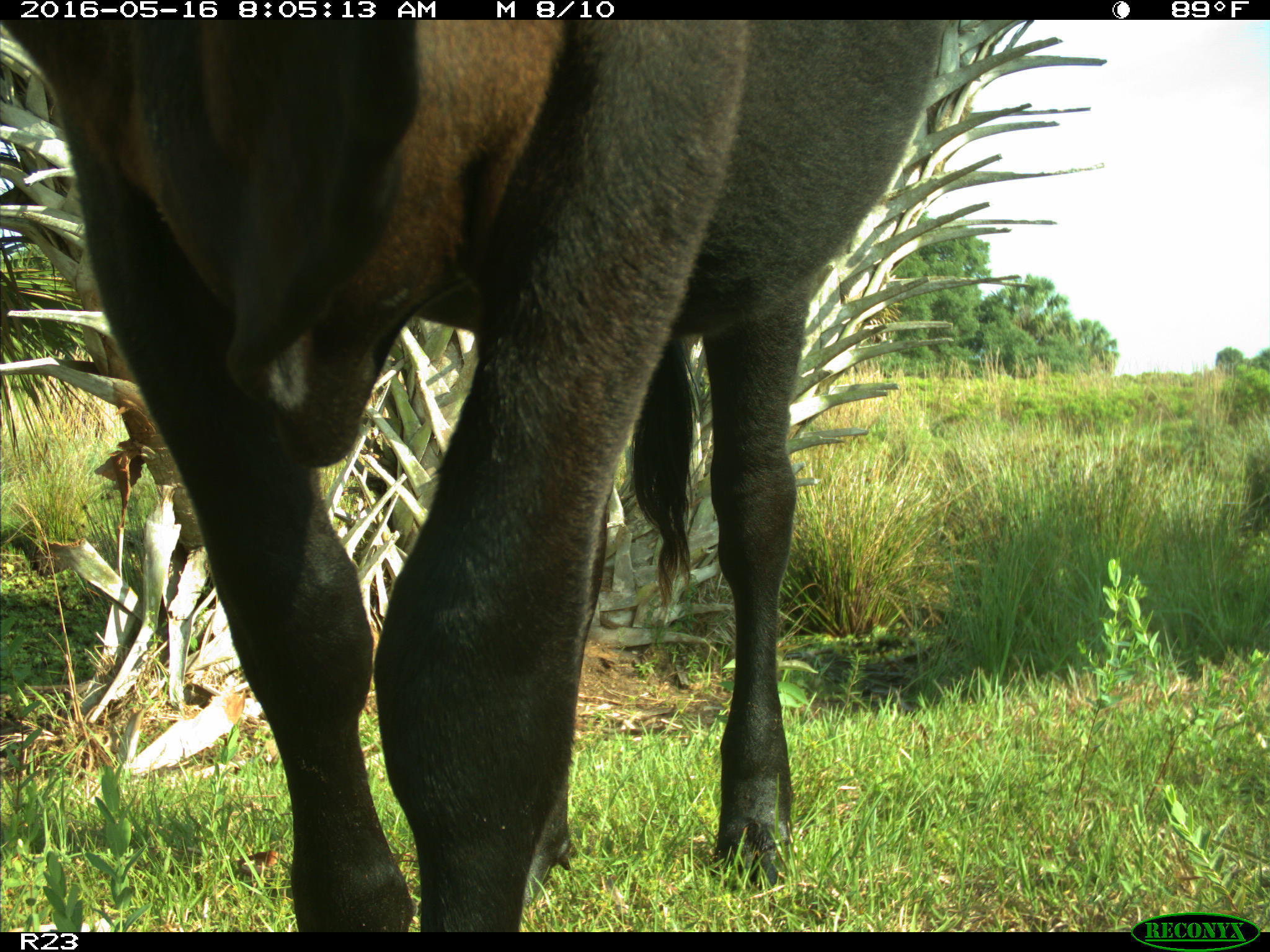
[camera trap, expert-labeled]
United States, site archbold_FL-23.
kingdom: Animalia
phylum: Chordata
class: Mammalia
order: Artiodactyla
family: Bovidae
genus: Bos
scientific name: Bos taurus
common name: domestic cow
Bos taurus (domestic cow).